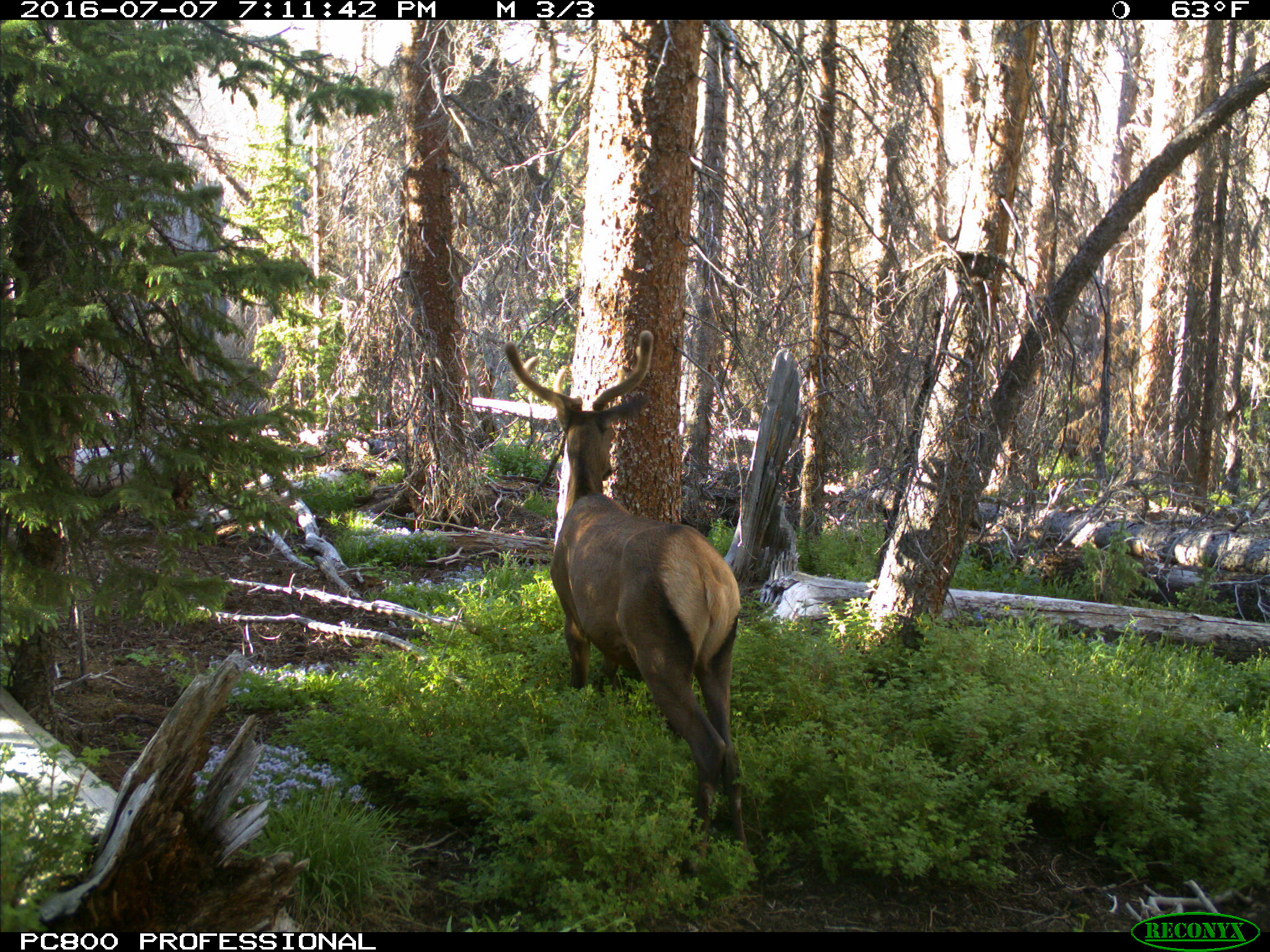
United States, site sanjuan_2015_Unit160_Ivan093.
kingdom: Animalia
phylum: Chordata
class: Mammalia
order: Artiodactyla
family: Cervidae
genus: Cervus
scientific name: Cervus elaphus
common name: red deer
Cervus elaphus (red deer).